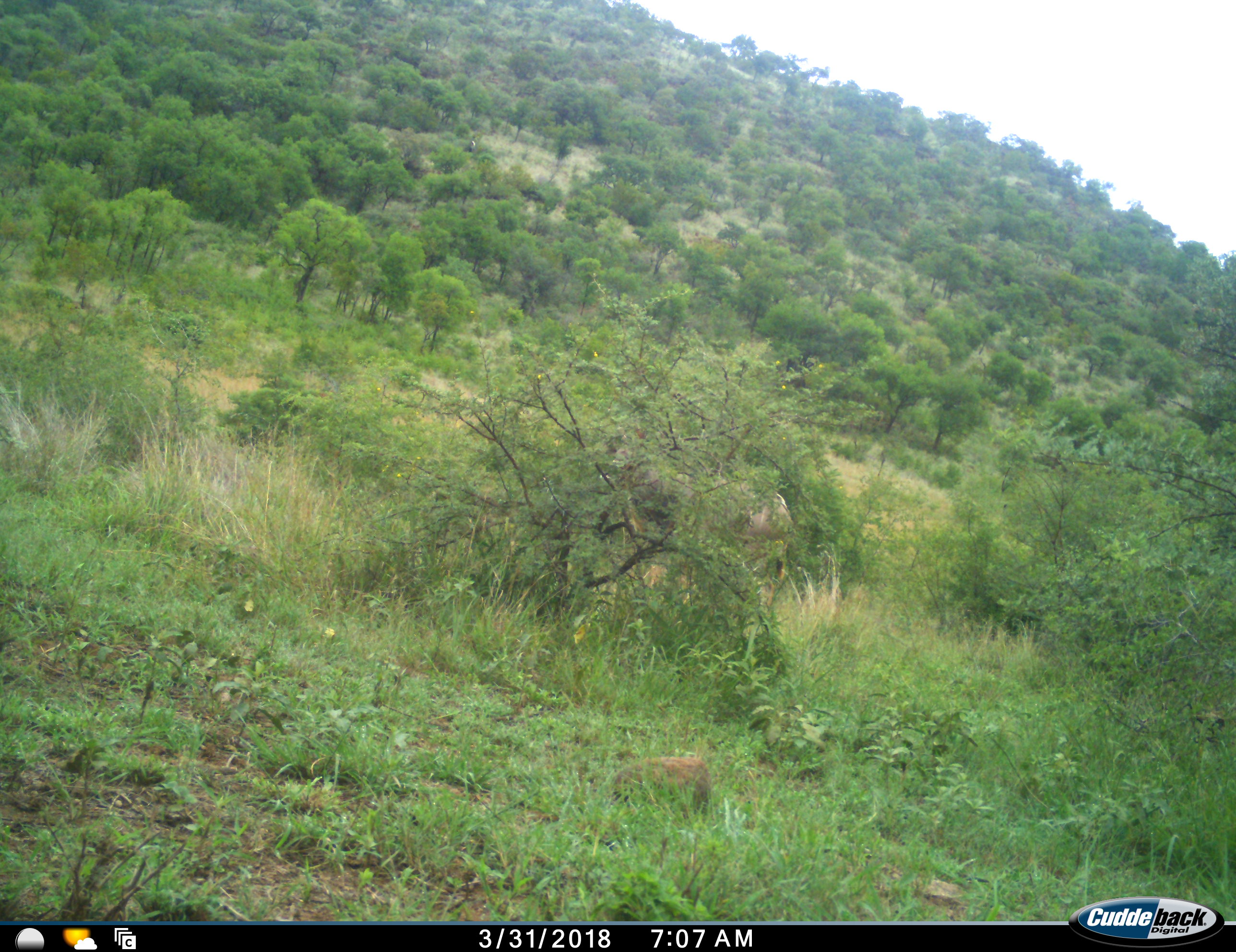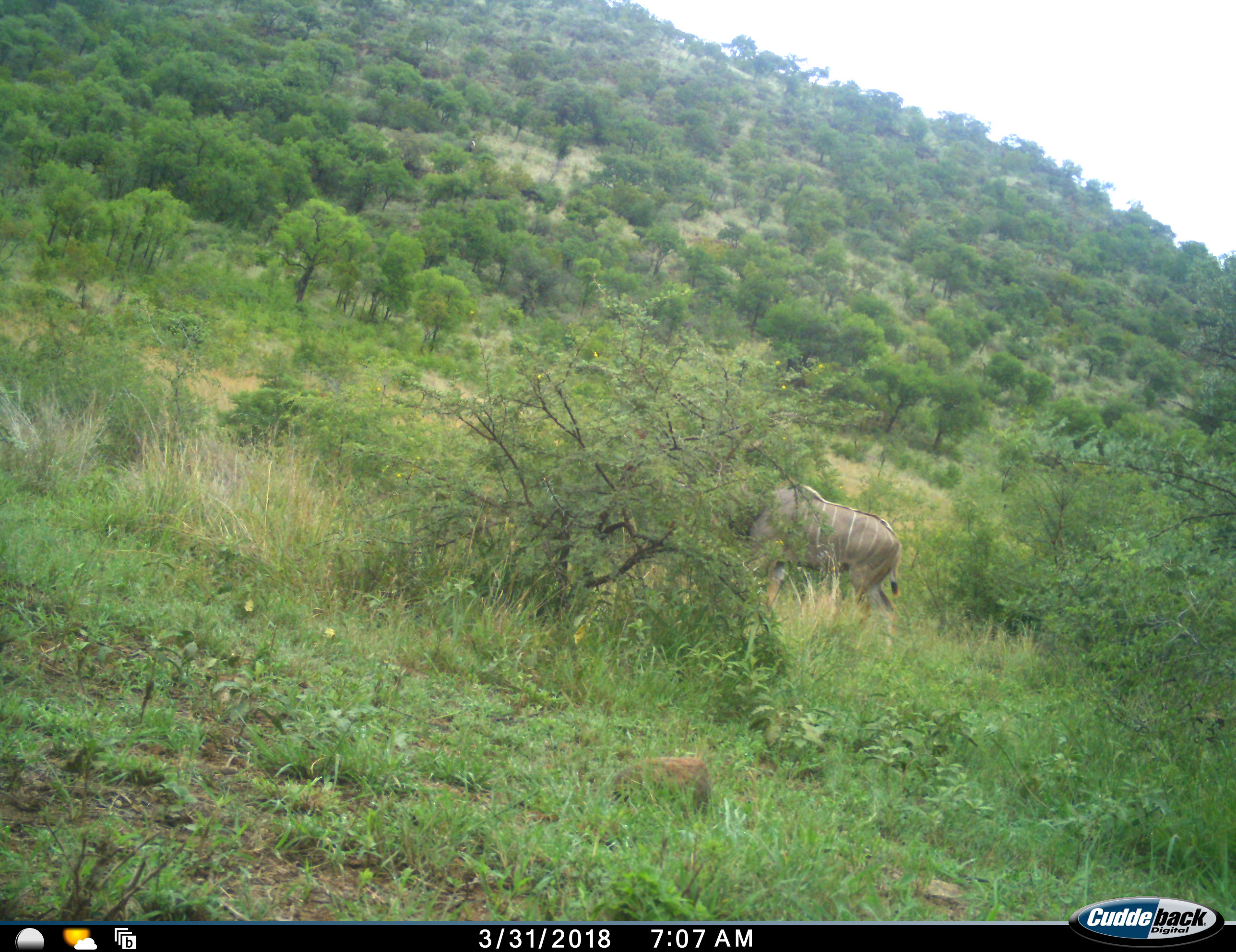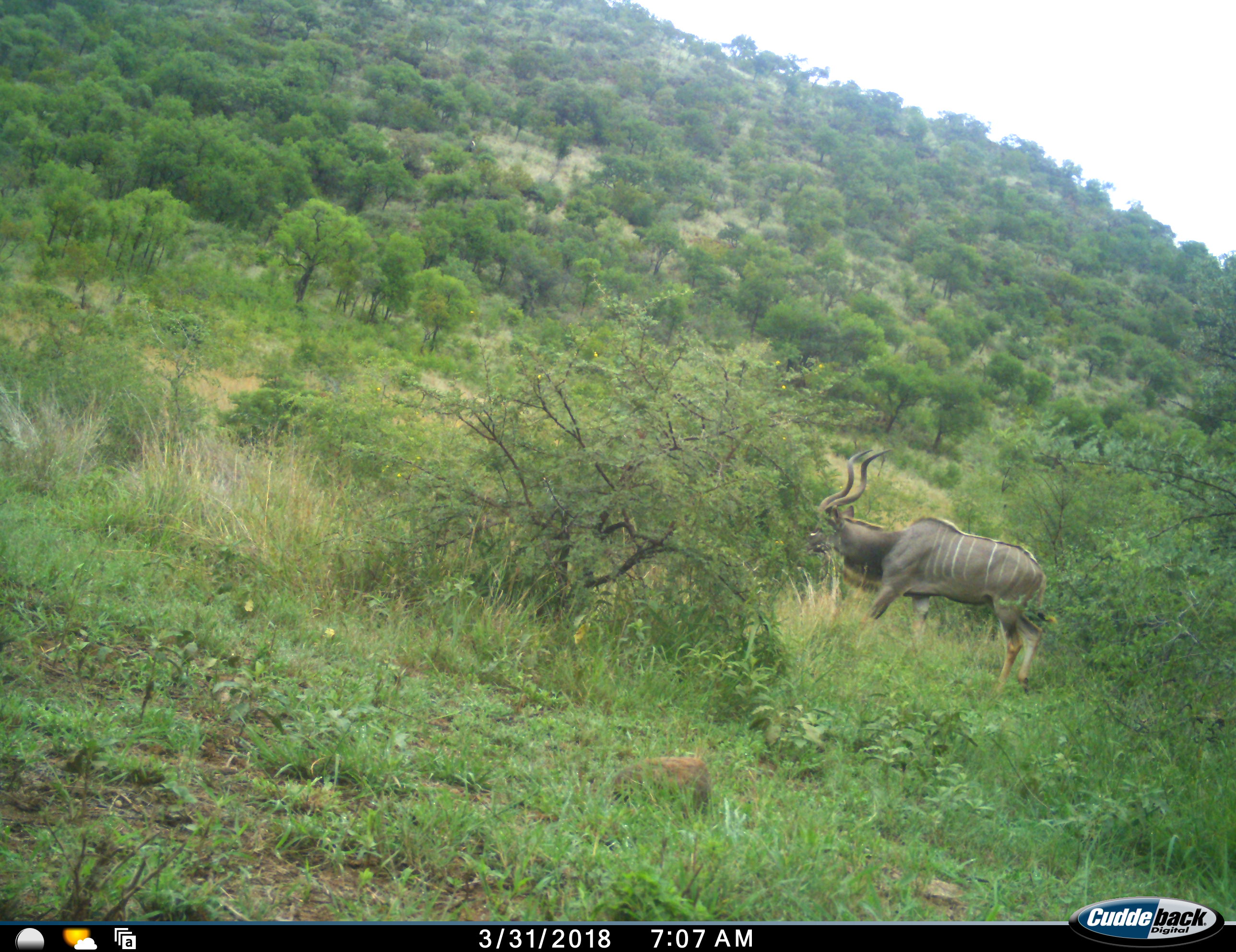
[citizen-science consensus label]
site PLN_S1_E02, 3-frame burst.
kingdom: Animalia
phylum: Chordata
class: Mammalia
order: Artiodactyla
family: Bovidae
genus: Tragelaphus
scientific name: Tragelaphus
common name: kudu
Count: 1.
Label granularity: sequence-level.